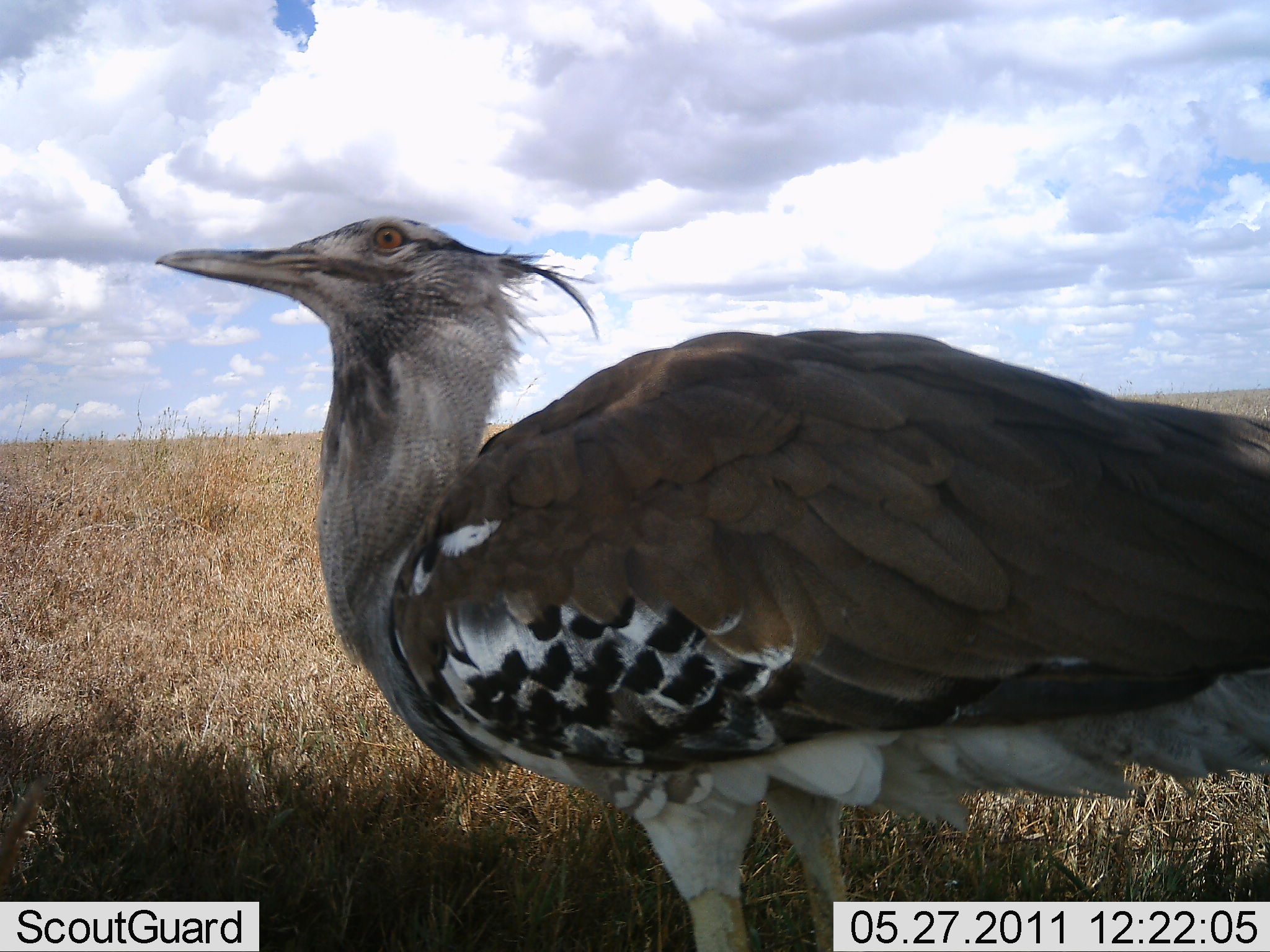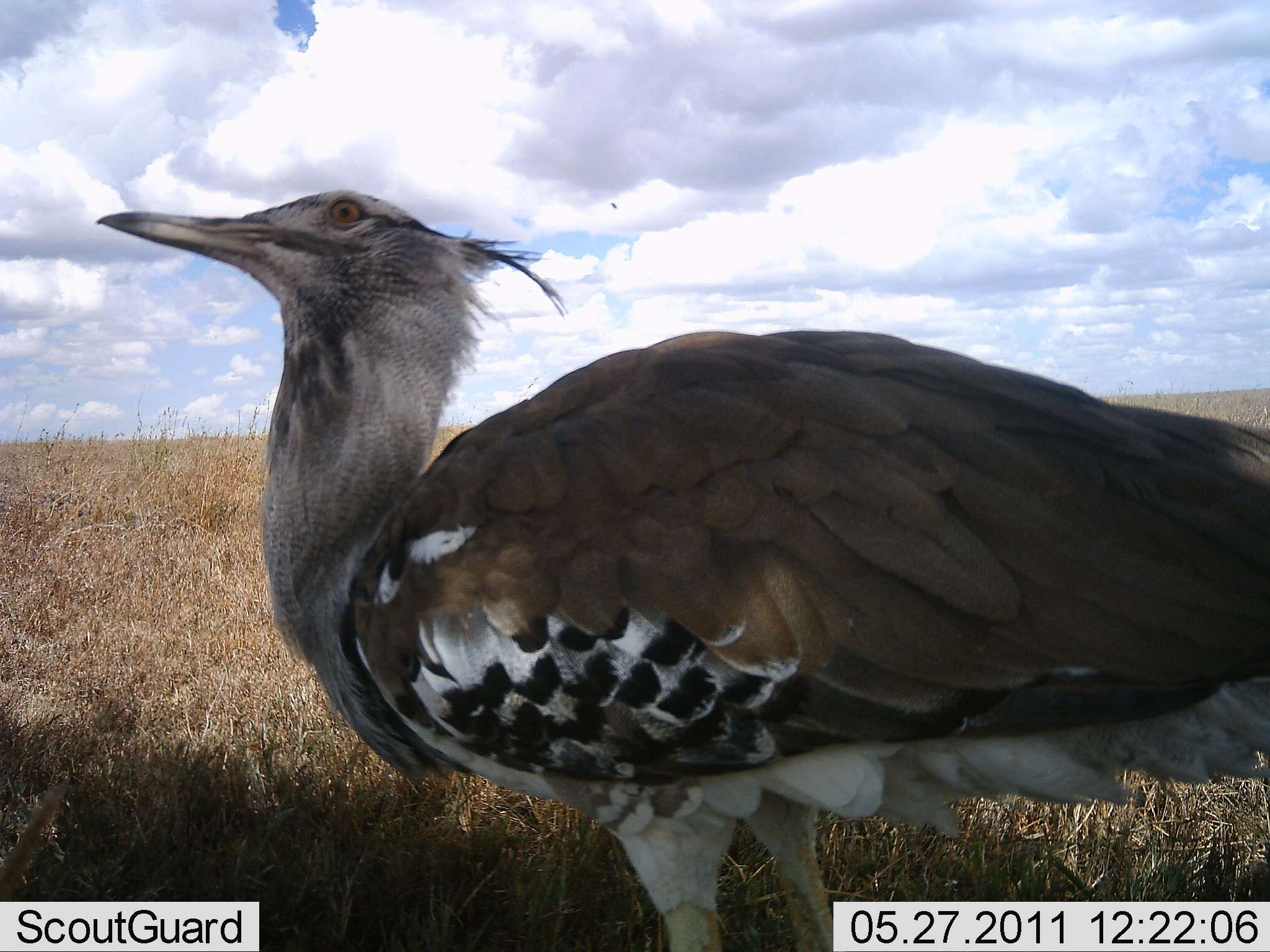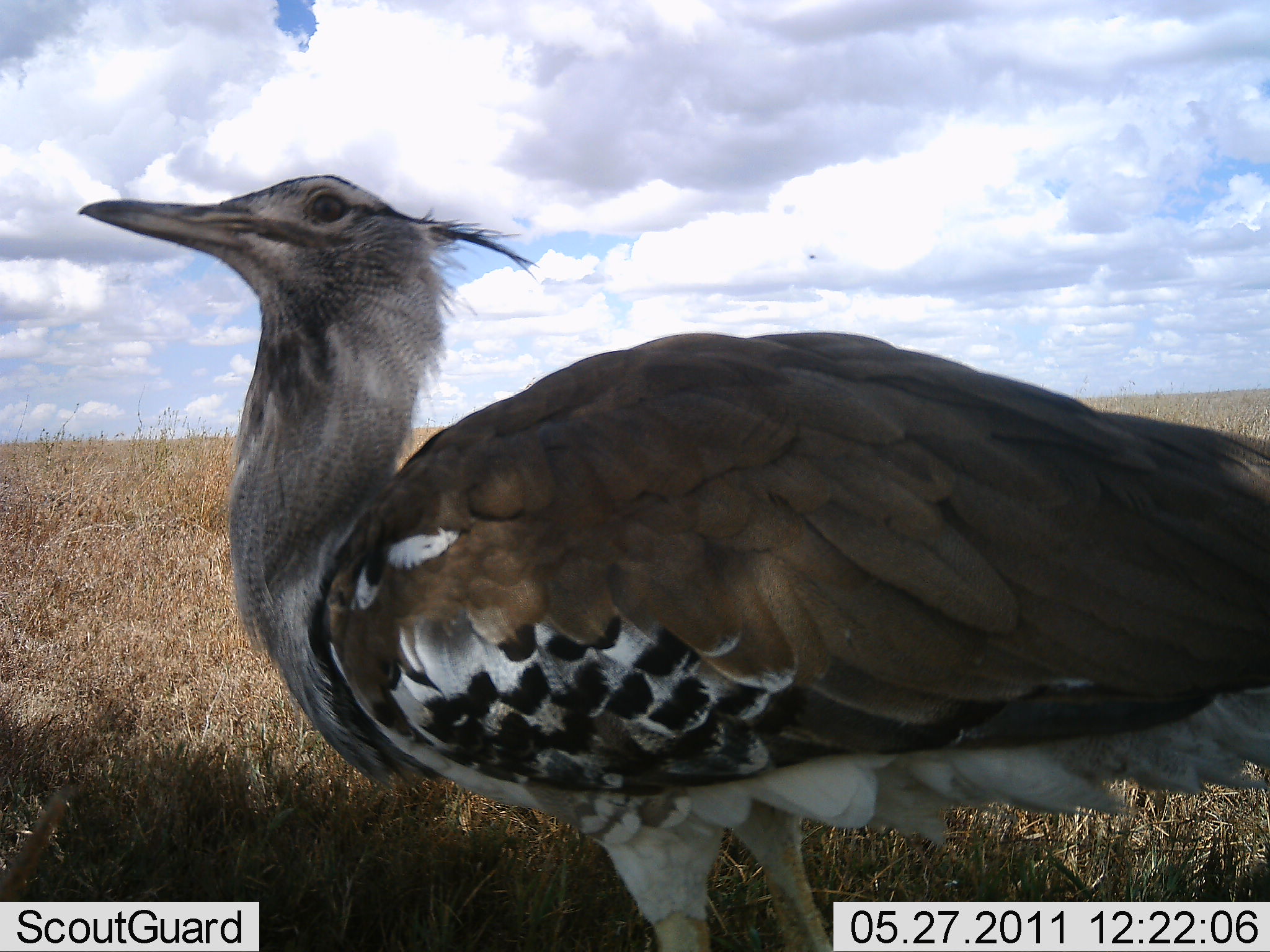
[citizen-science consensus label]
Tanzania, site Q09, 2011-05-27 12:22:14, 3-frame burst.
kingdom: Animalia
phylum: Chordata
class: Aves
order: Otidiformes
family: Otididae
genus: Ardeotis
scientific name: Ardeotis kori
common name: kori bustard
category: koribustard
Koribustard (kori bustard) (Ardeotis kori), count 1. Behavior (volunteer vote fractions): standing 93%, resting 0%, moving 0%, interacting 7%. Young present (vote fraction): 0%. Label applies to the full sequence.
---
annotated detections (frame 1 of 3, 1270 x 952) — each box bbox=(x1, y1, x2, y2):
animal: bbox=(153, 214, 1270, 951)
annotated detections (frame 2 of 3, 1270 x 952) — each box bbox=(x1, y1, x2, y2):
animal: bbox=(96, 187, 1270, 951)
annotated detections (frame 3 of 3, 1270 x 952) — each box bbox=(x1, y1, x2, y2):
animal: bbox=(77, 174, 1270, 951)